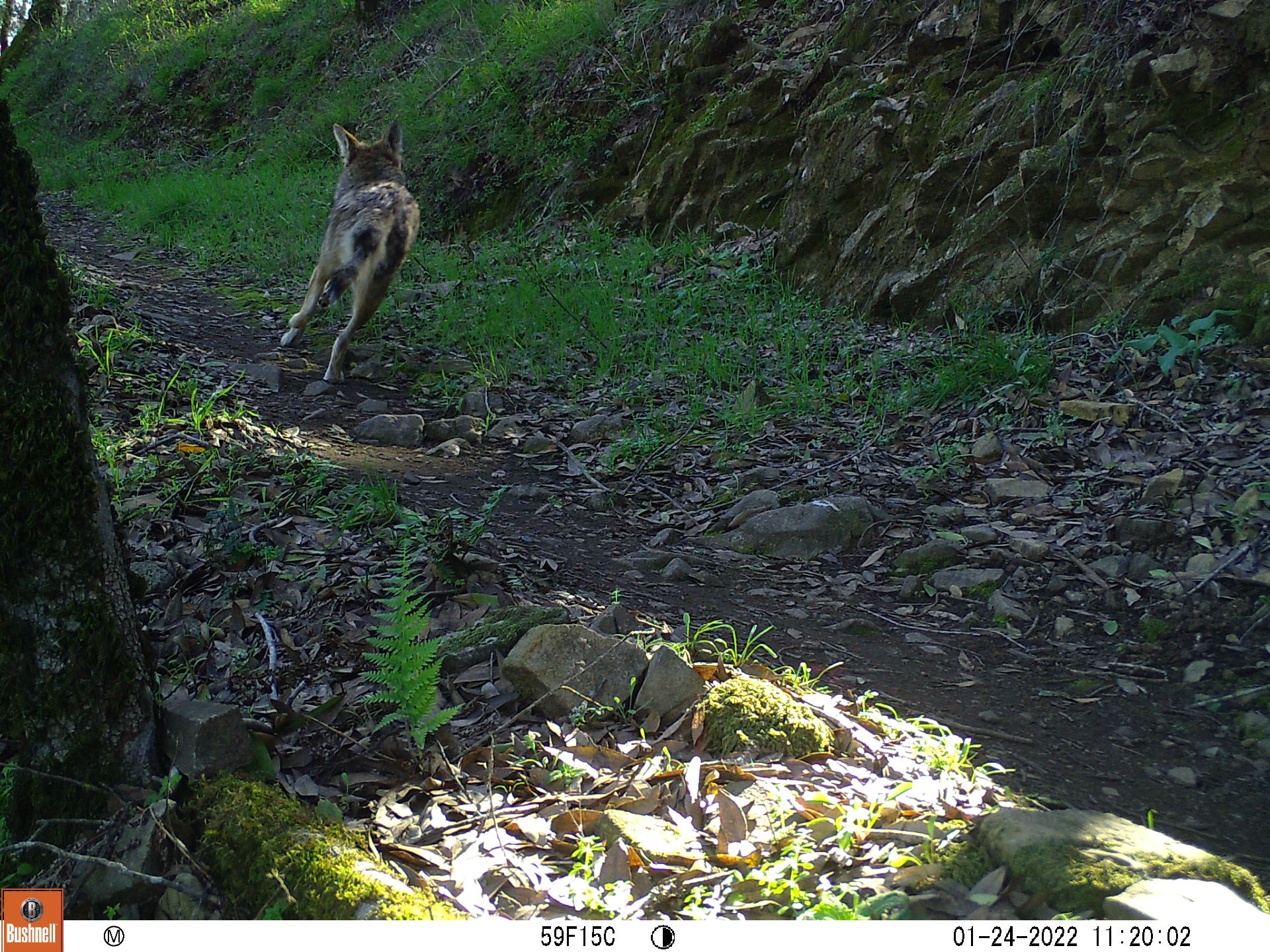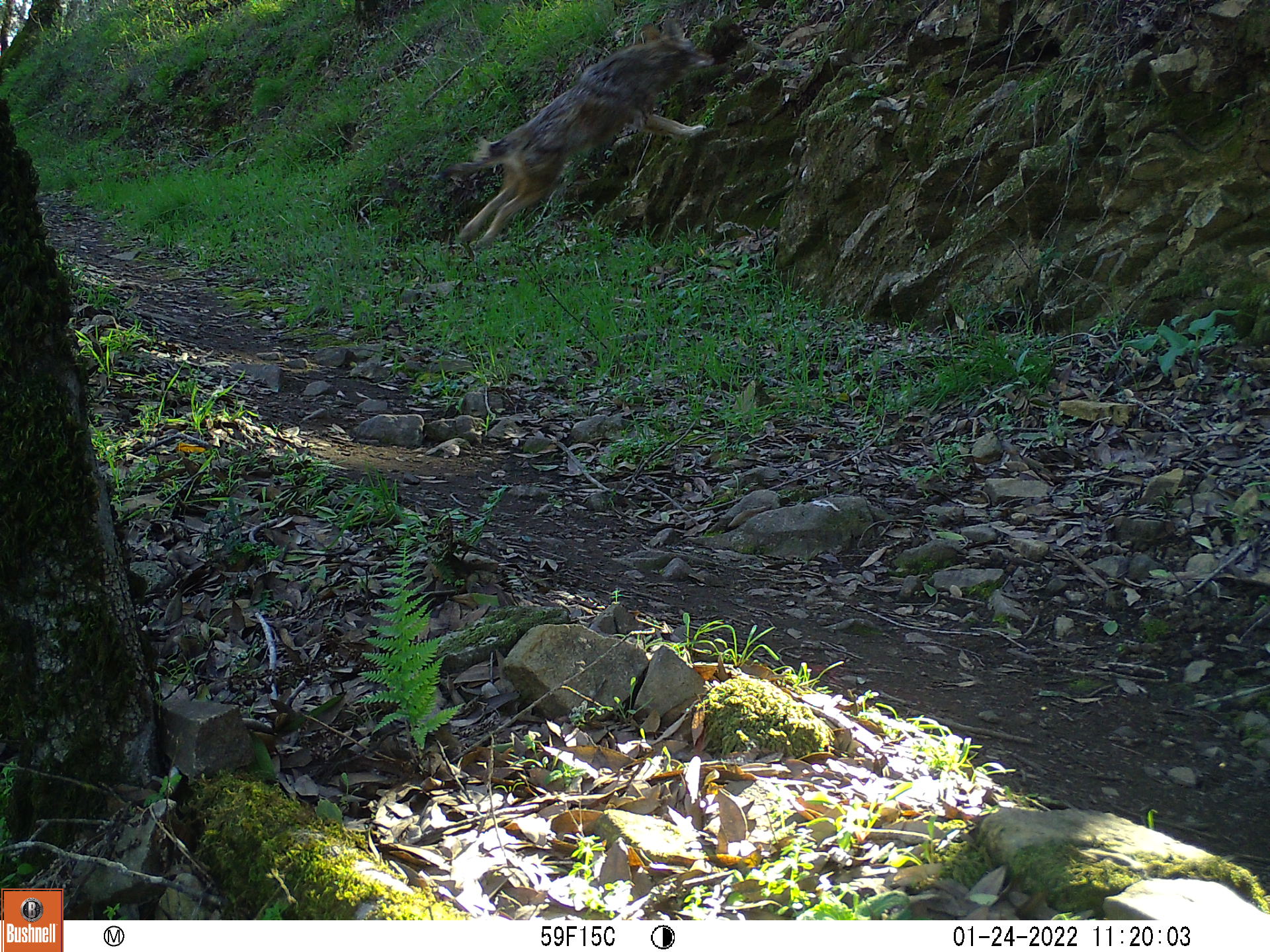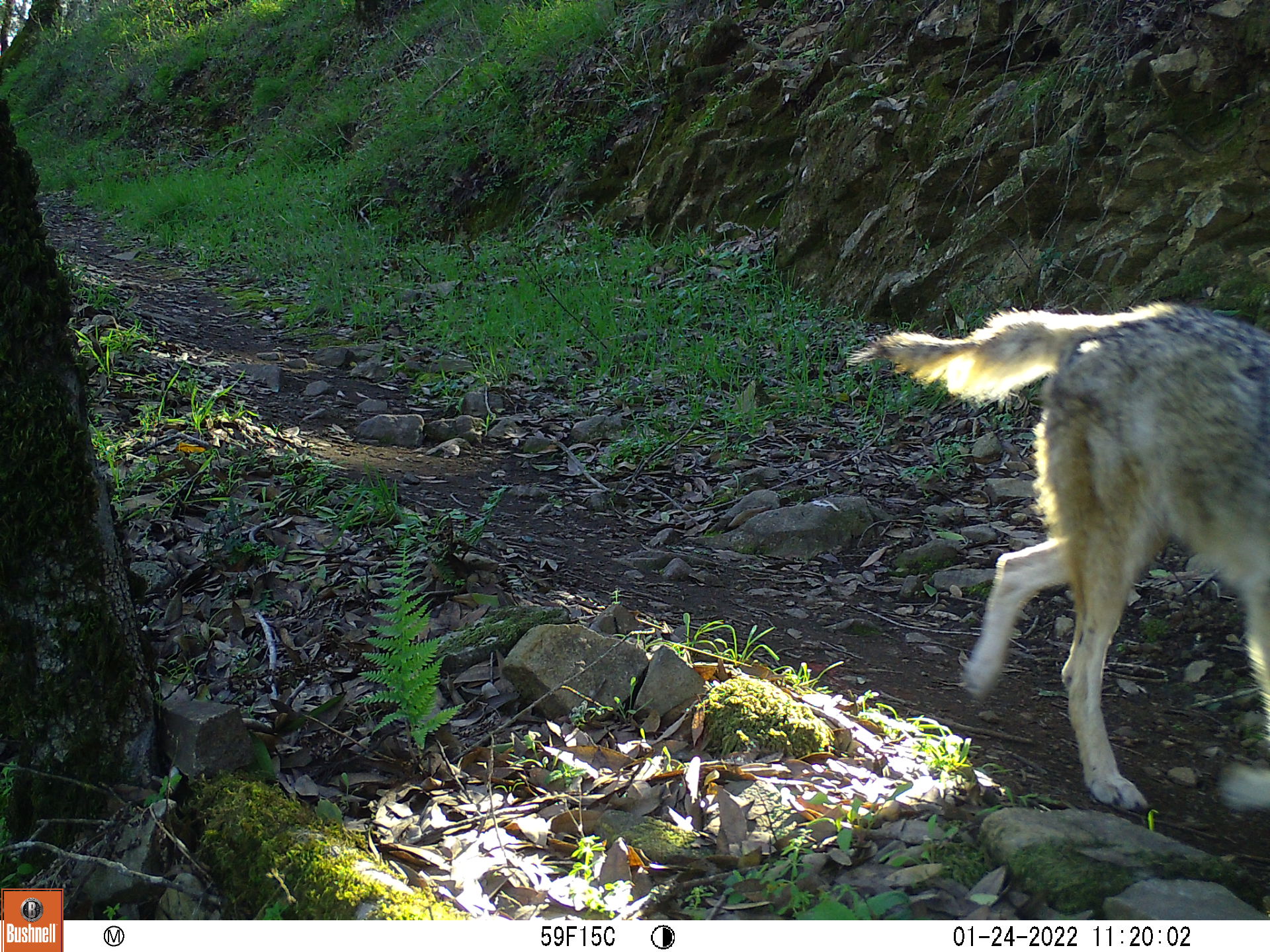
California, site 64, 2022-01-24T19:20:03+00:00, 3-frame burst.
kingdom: Animalia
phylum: Chordata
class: Mammalia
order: Carnivora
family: Canidae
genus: Canis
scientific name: Canis latrans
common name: coyote